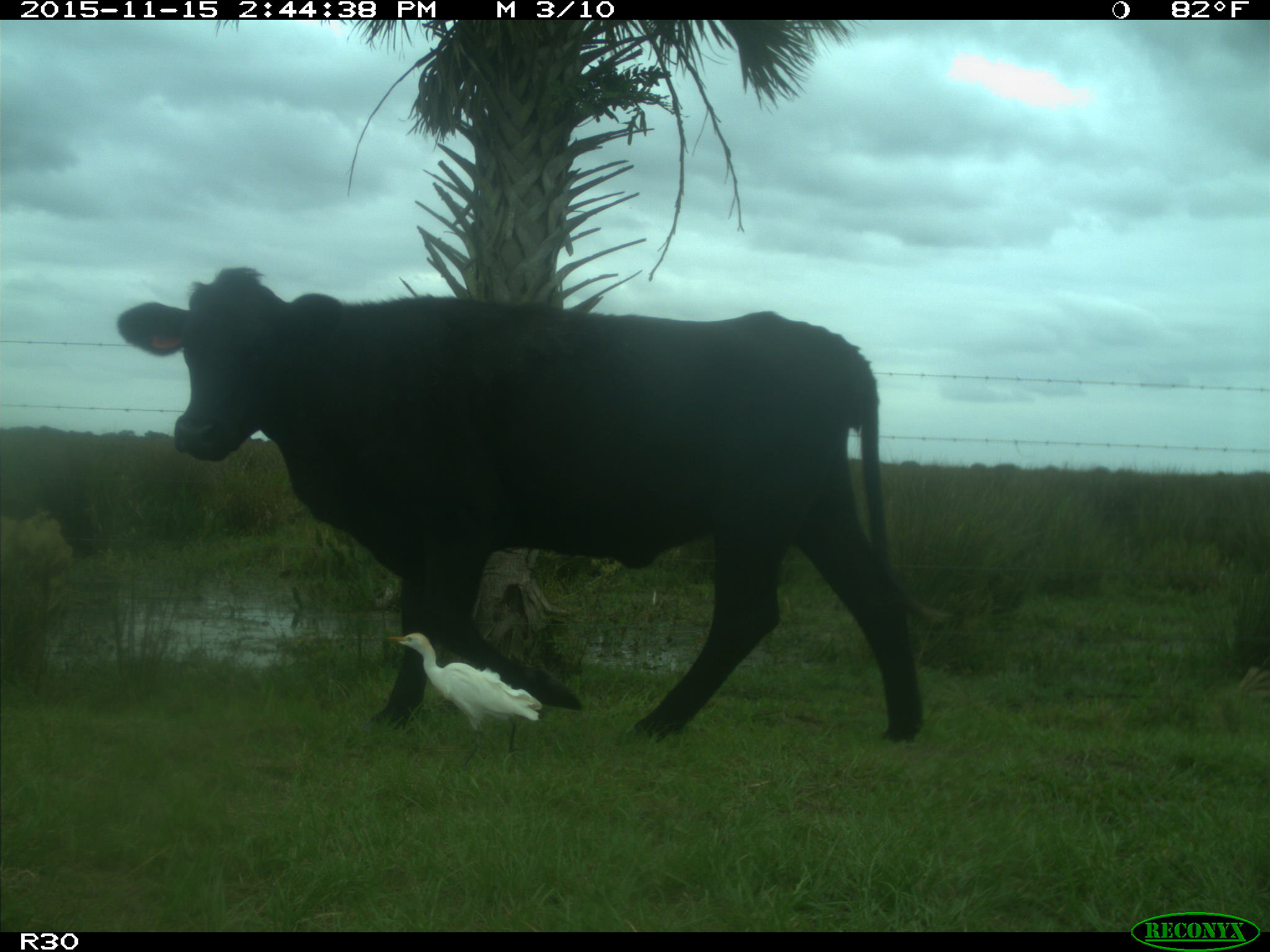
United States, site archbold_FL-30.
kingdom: Animalia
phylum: Chordata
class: Mammalia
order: Artiodactyla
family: Bovidae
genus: Bos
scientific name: Bos taurus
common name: domestic cow